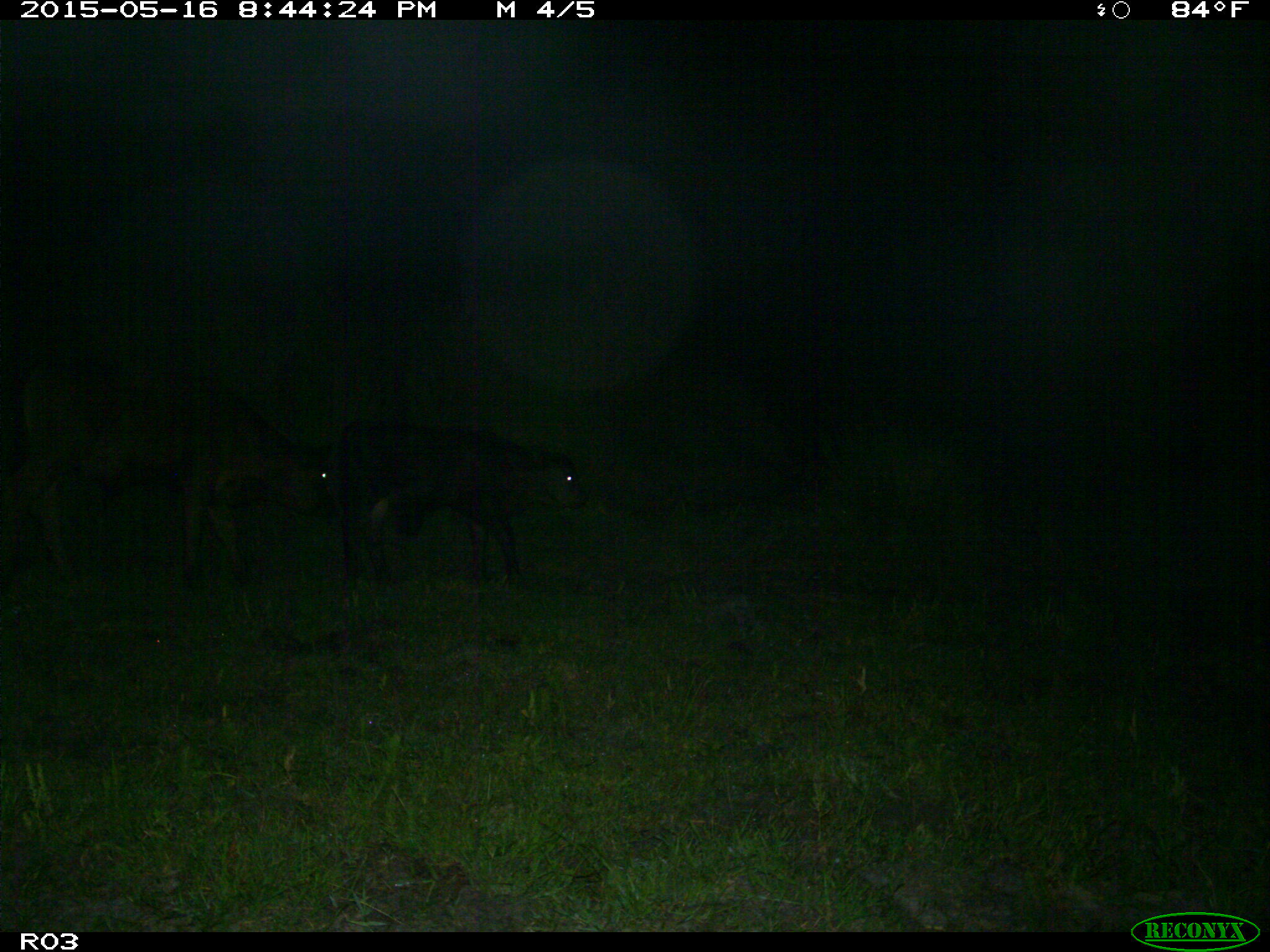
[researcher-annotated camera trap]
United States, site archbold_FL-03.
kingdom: Animalia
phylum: Chordata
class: Mammalia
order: Artiodactyla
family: Bovidae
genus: Bos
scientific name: Bos taurus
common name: domestic cow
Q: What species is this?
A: Bos taurus (domestic cow).